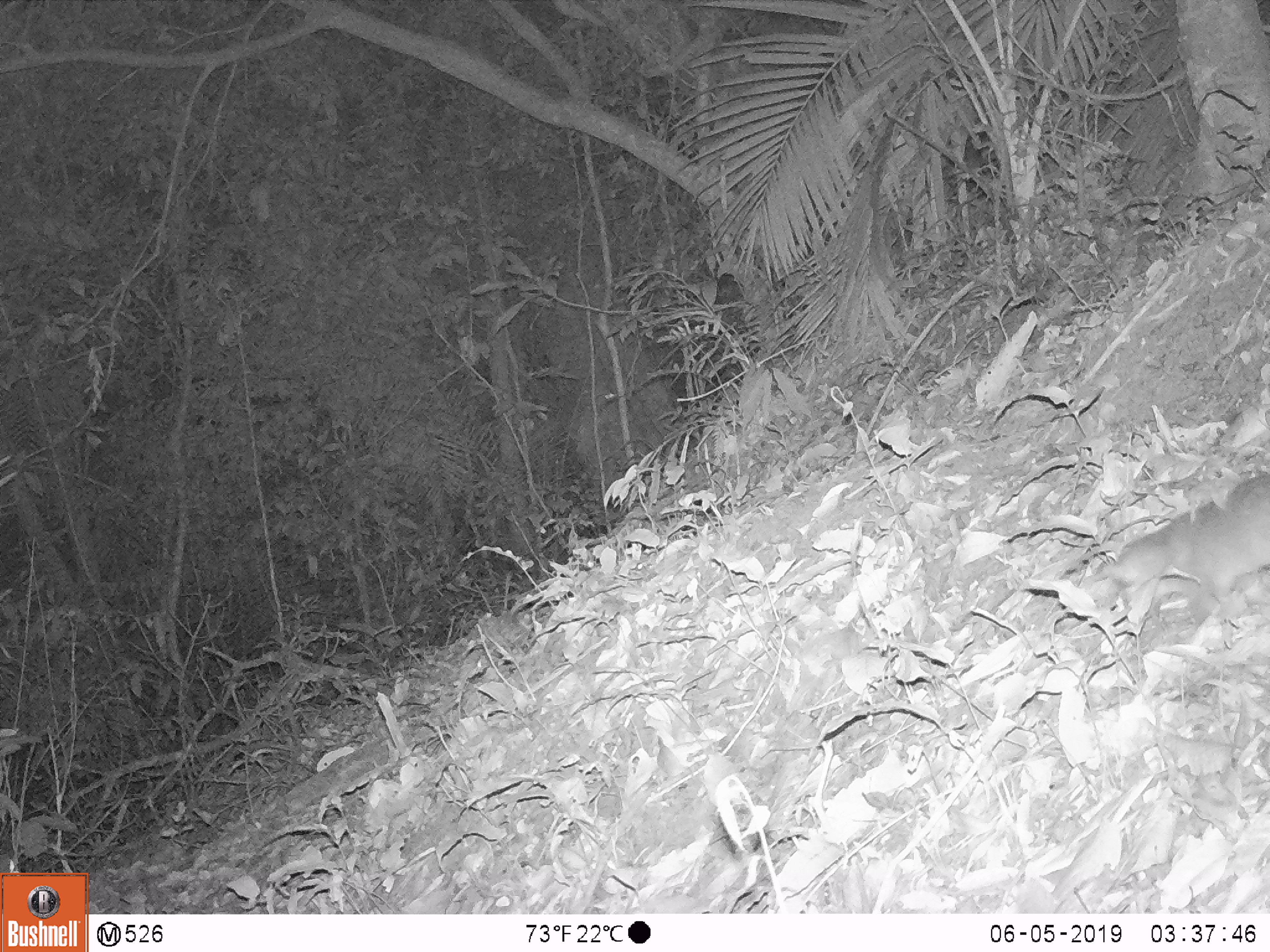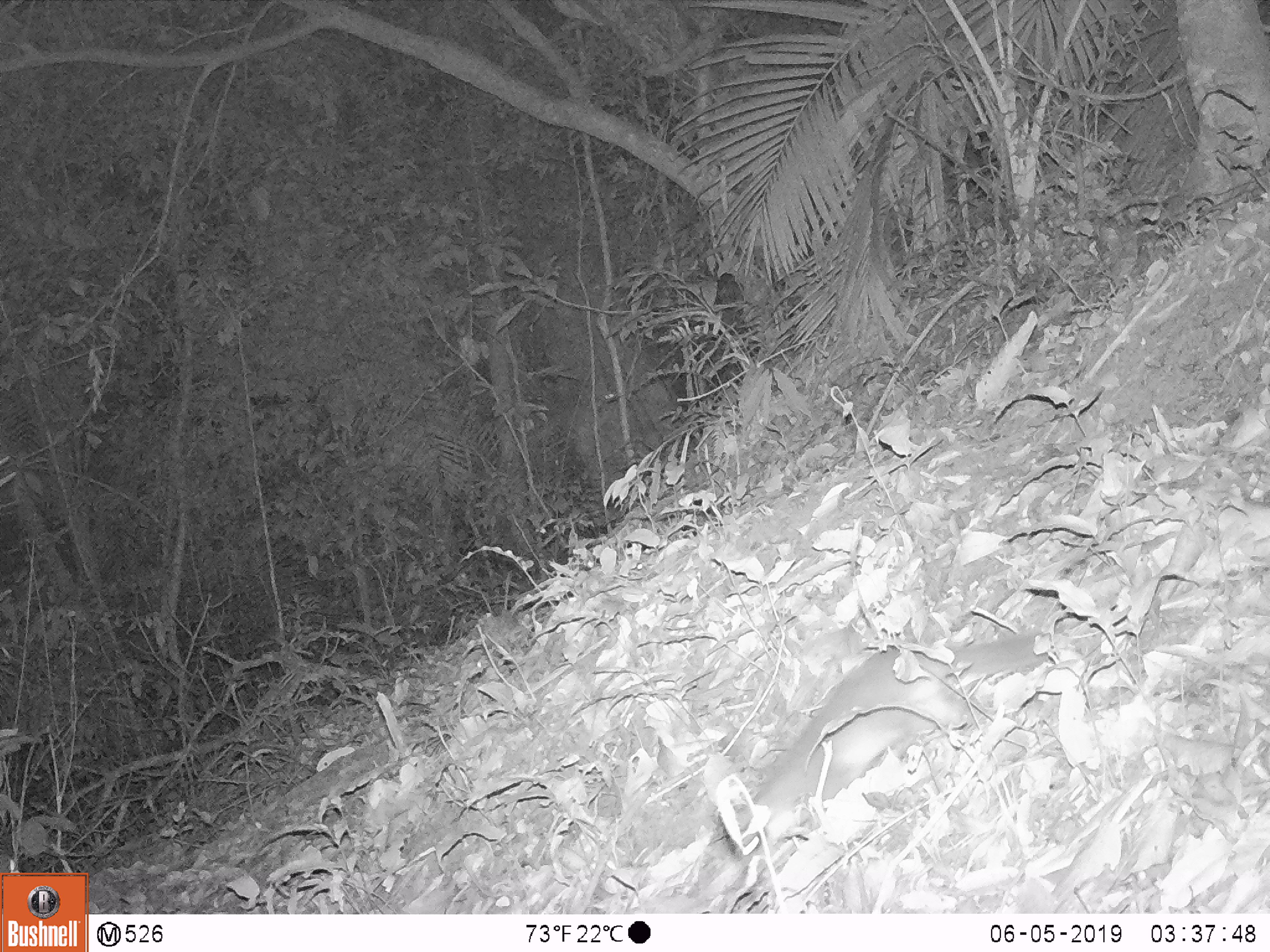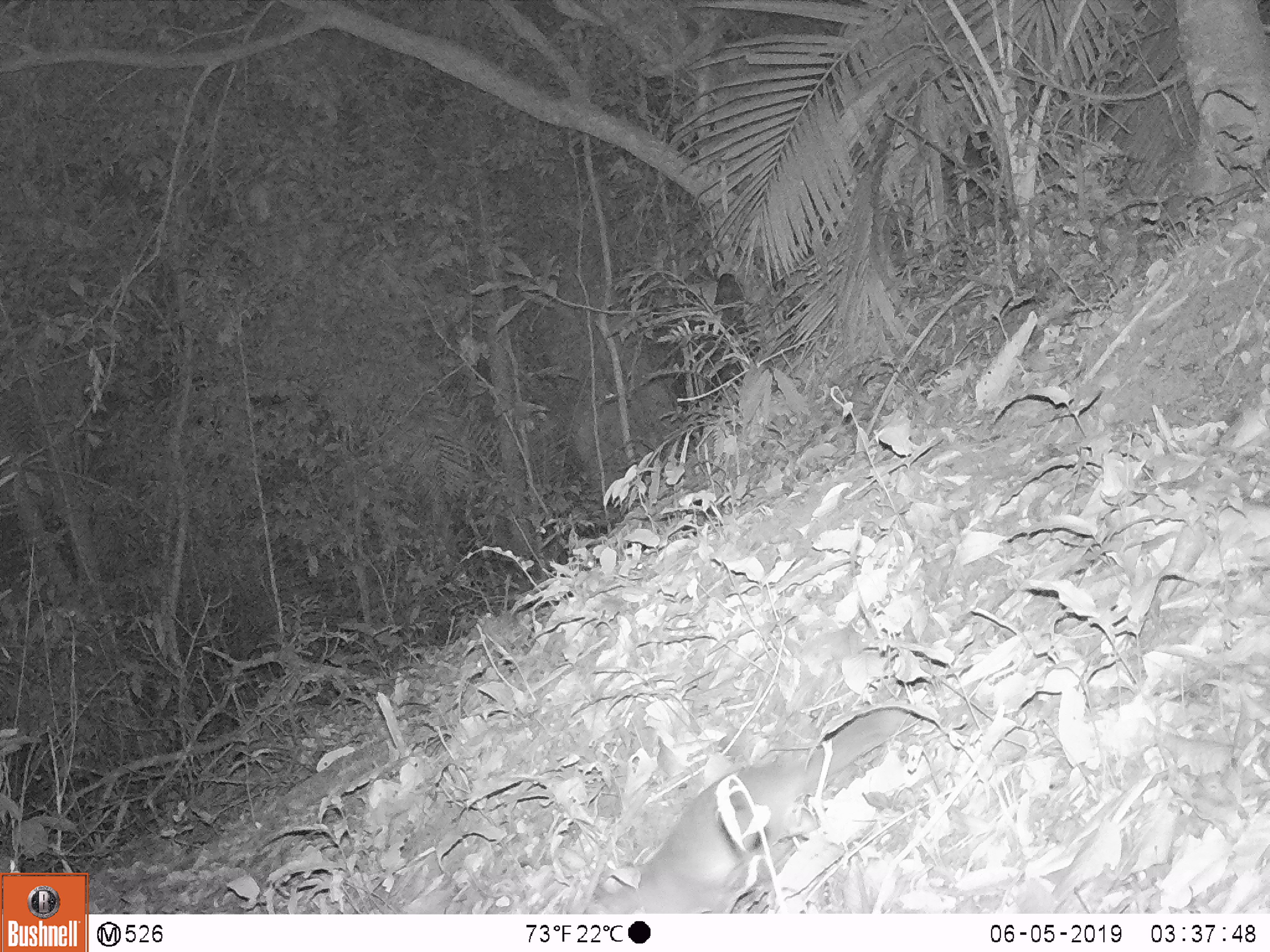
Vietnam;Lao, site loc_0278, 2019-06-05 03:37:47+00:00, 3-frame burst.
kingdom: Animalia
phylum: Chordata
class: Mammalia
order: Carnivora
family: Mustelidae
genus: Melogale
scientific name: Melogale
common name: ferret badger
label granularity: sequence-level